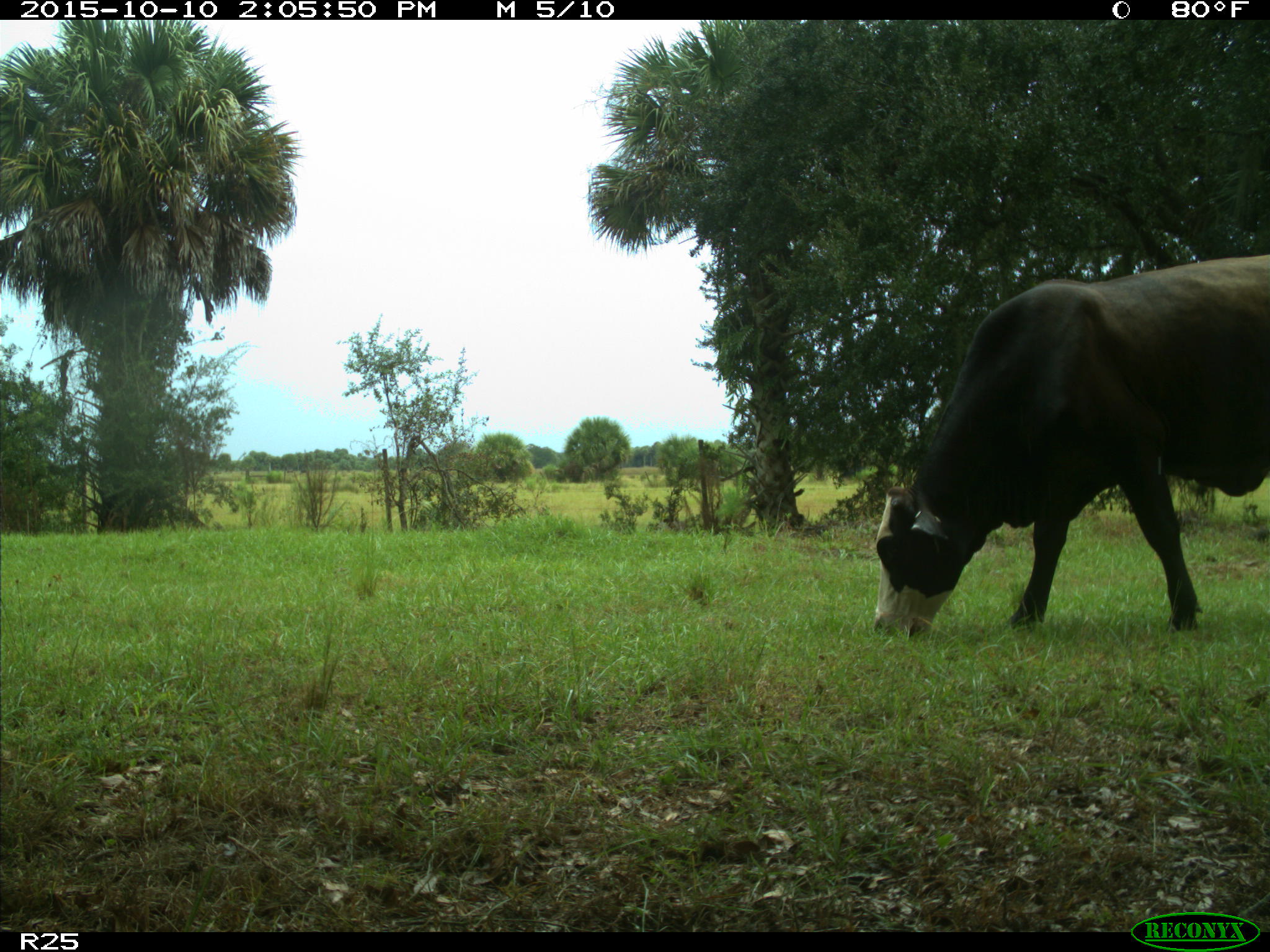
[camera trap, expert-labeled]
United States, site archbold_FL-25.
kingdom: Animalia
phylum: Chordata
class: Mammalia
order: Artiodactyla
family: Bovidae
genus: Bos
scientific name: Bos taurus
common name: domestic cow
Bos taurus (domestic cow).